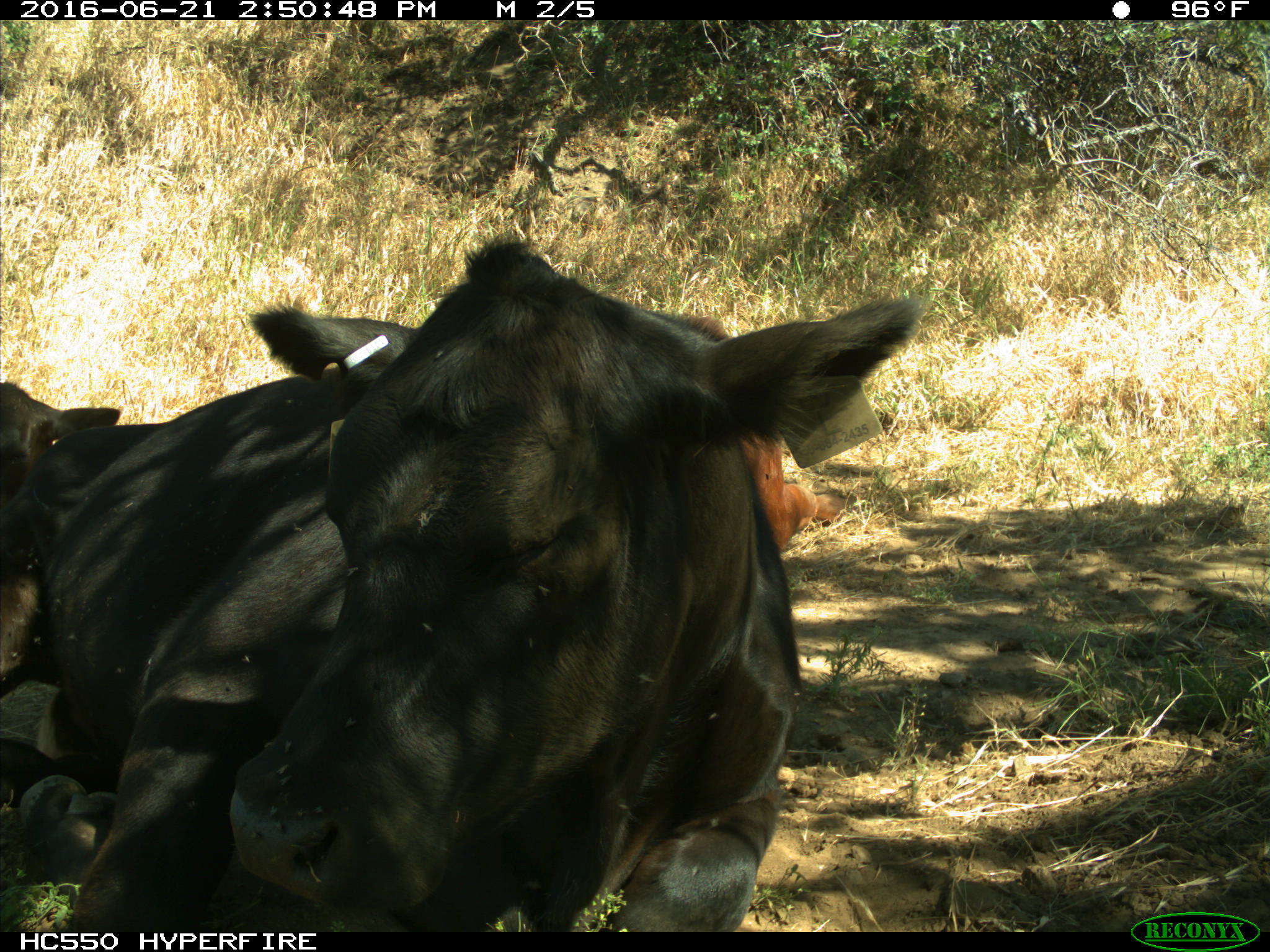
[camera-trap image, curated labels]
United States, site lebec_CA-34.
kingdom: Animalia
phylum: Chordata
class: Mammalia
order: Artiodactyla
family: Bovidae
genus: Bos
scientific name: Bos taurus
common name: domestic cow